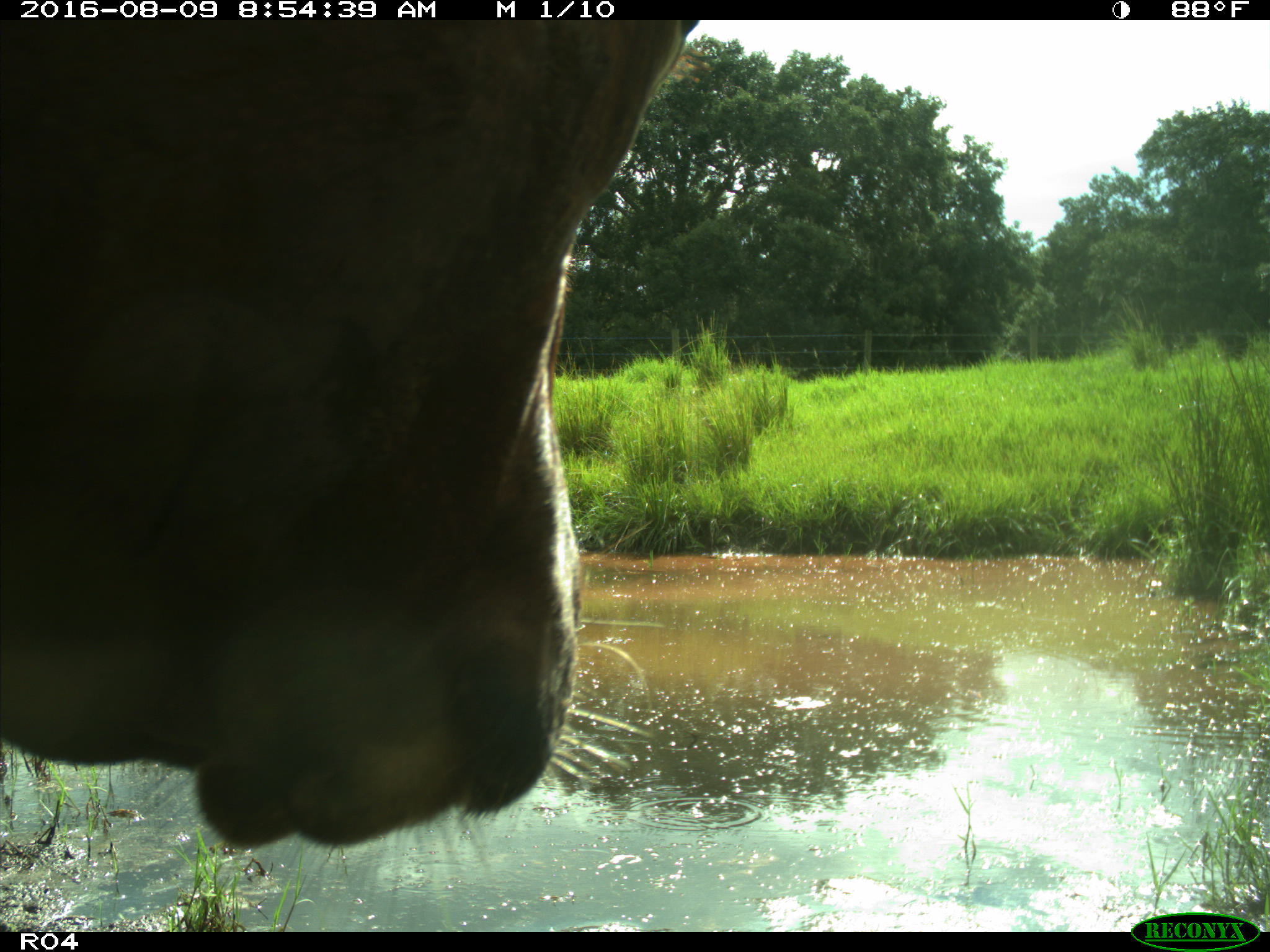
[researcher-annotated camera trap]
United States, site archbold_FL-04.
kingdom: Animalia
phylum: Chordata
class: Mammalia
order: Artiodactyla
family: Bovidae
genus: Bos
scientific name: Bos taurus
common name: domestic cow